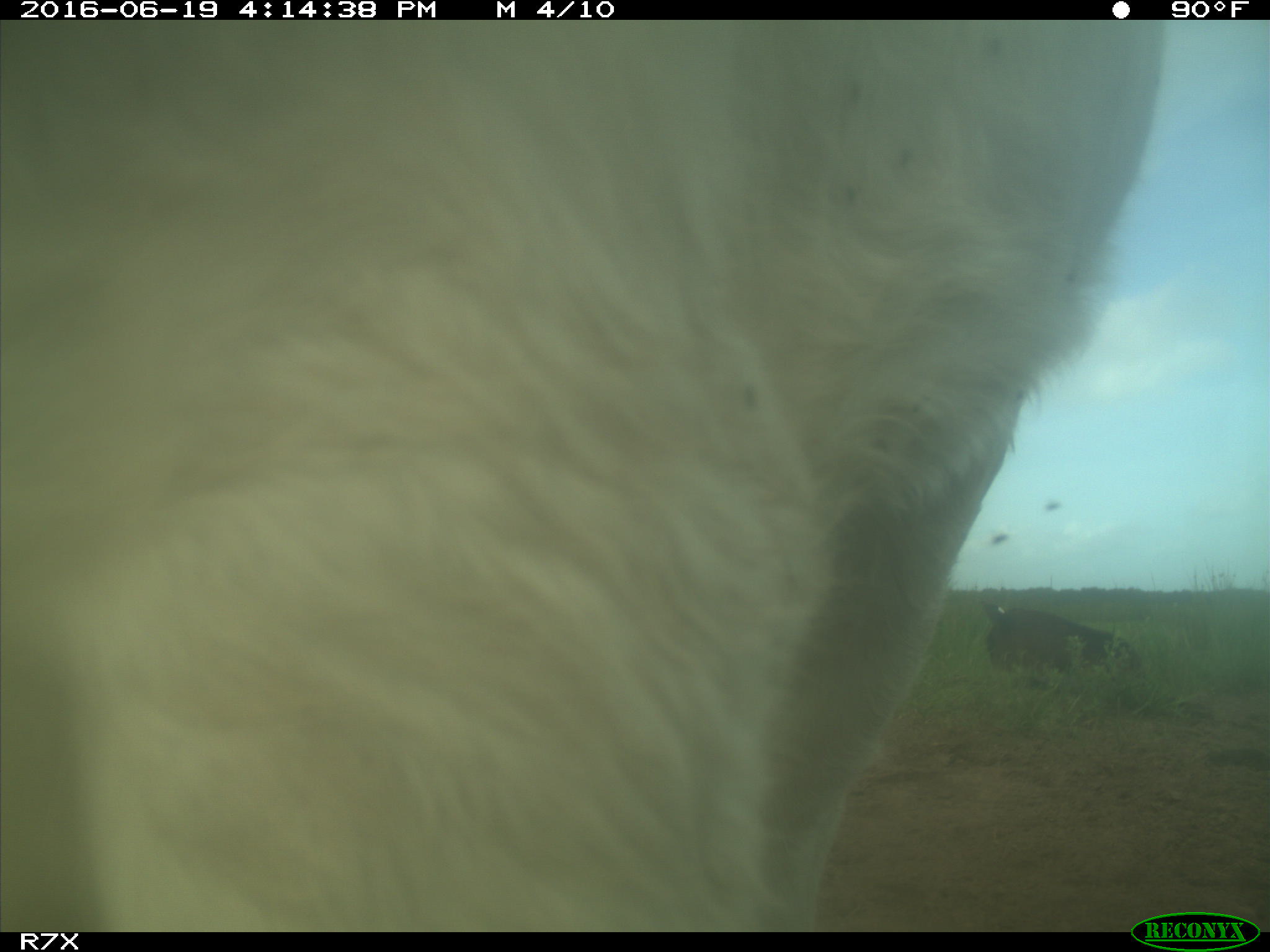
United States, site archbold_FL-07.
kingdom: Animalia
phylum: Chordata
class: Mammalia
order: Artiodactyla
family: Bovidae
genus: Bos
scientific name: Bos taurus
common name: domestic cow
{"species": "Bos taurus (domestic cow)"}